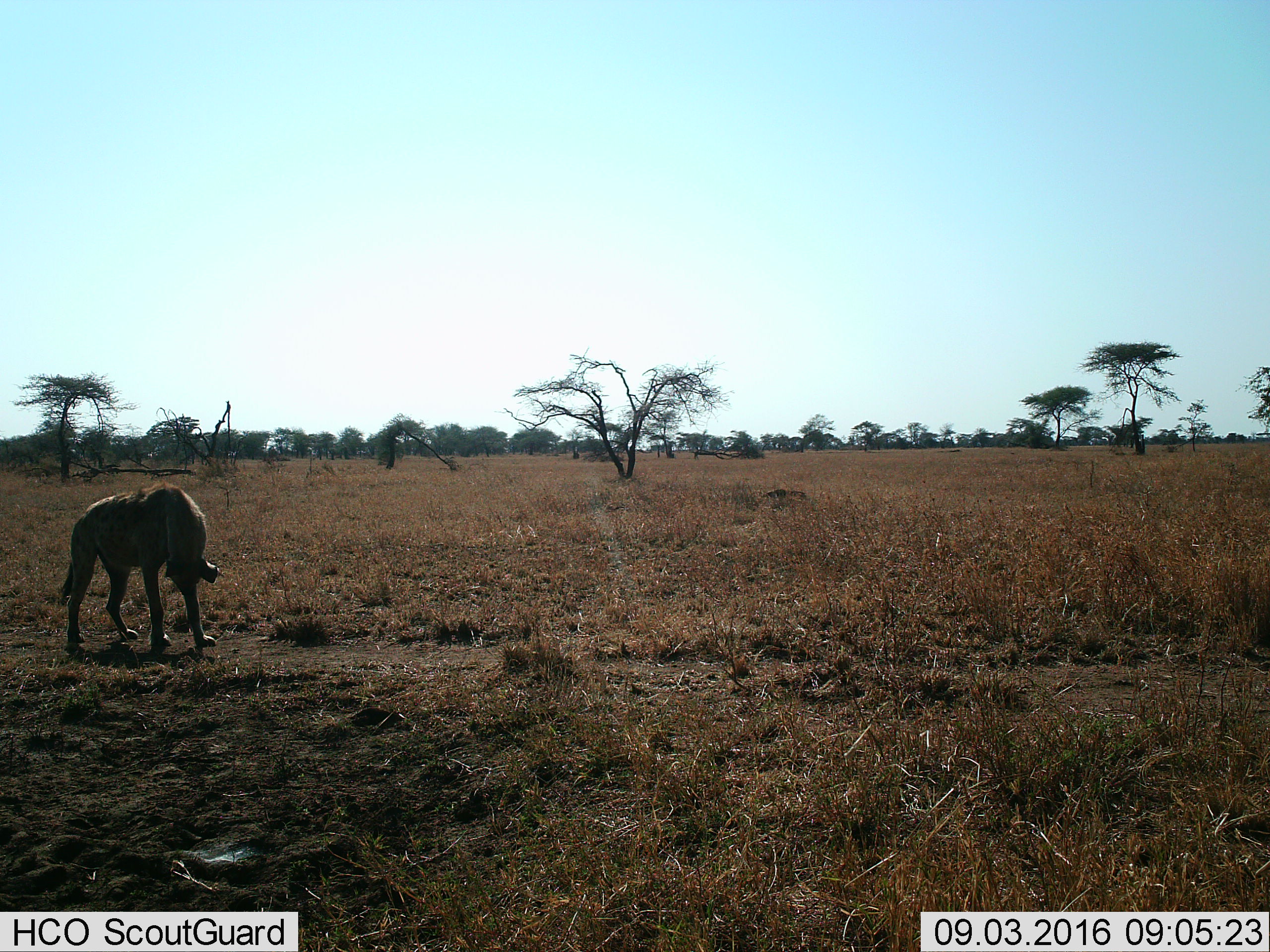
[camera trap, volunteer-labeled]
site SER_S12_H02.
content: unidentified animal